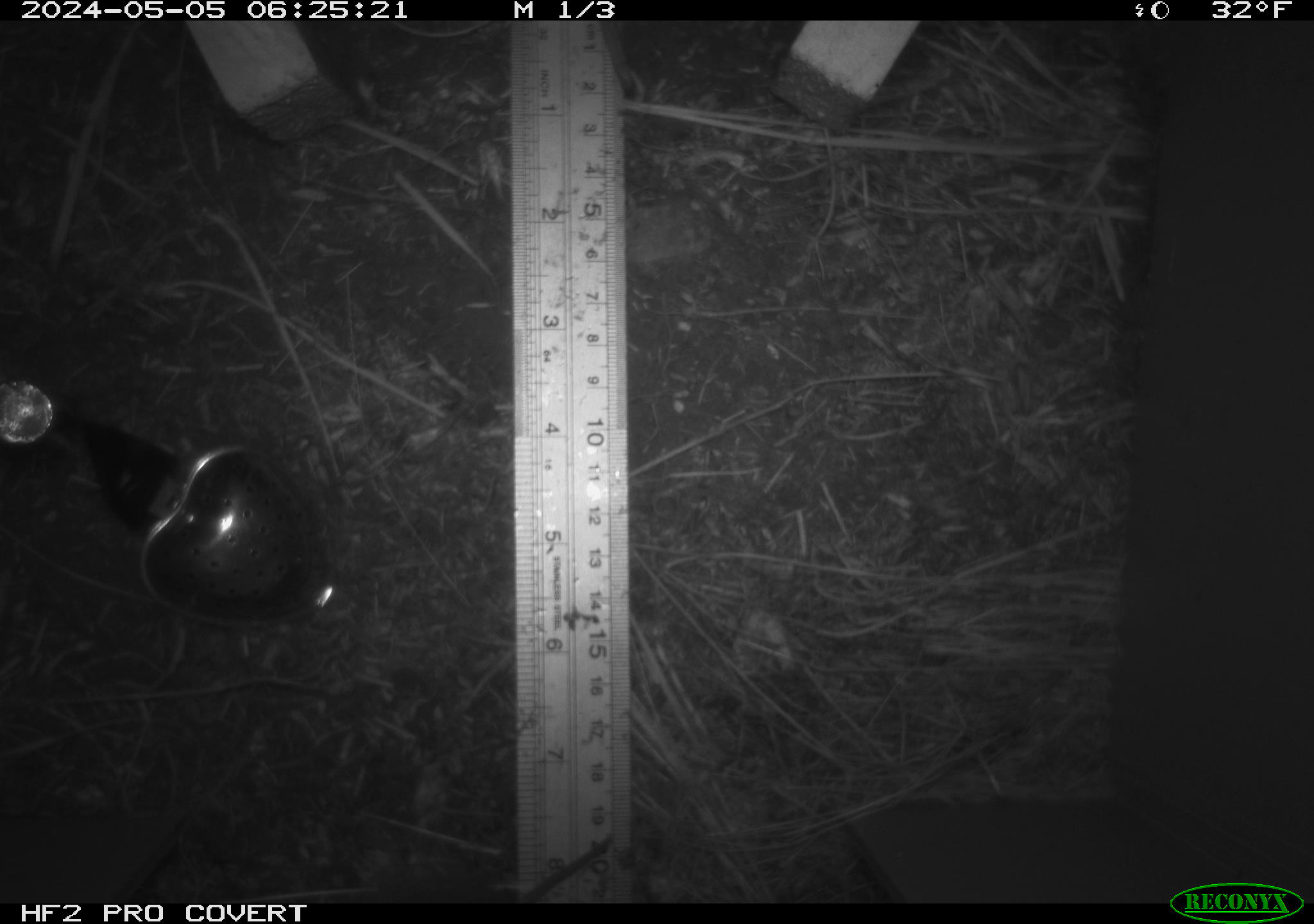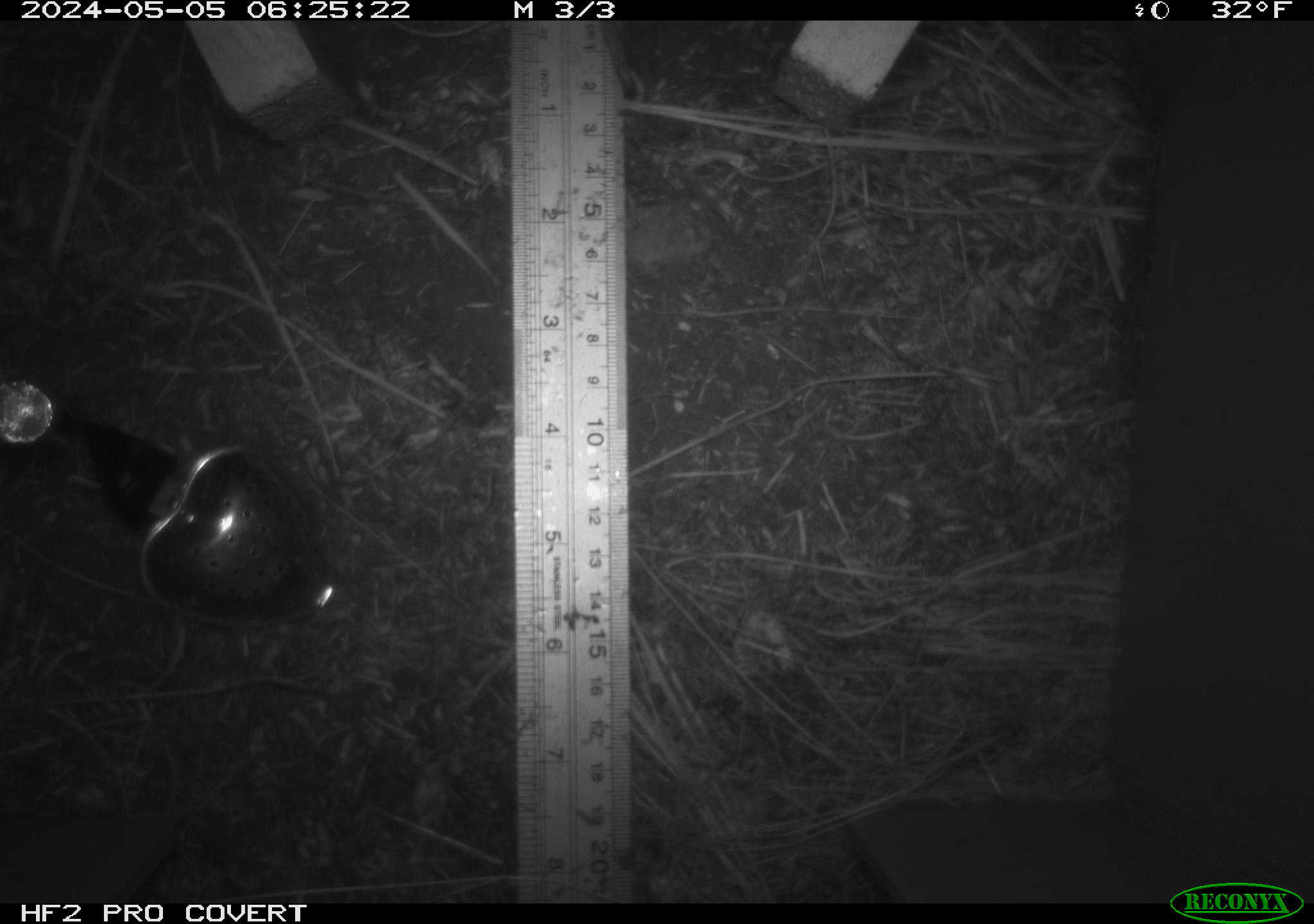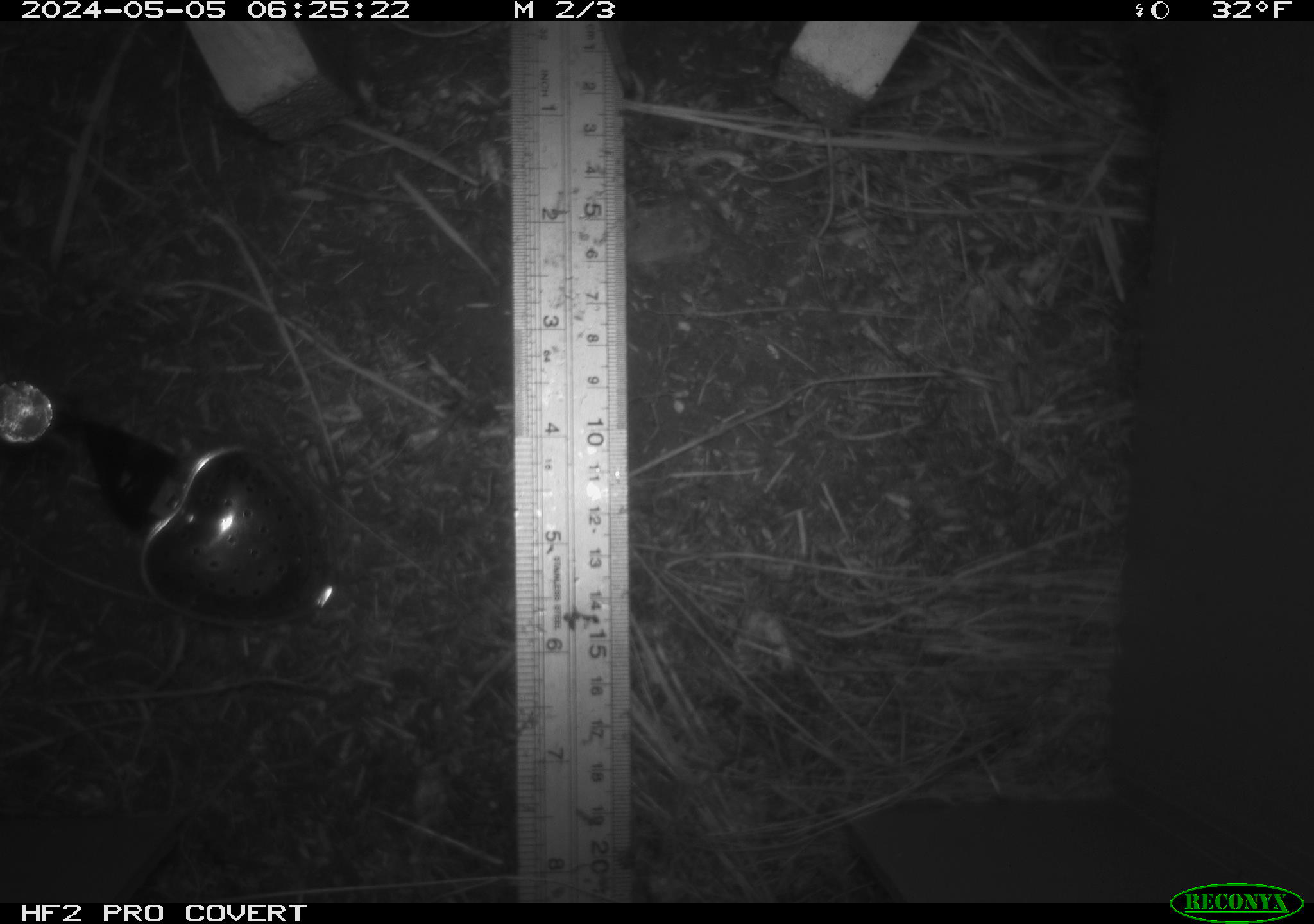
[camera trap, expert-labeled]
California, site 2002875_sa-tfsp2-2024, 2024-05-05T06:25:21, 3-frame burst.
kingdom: Animalia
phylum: Chordata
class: Mammalia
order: Rodentia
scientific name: Rodentia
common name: rodent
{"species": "rodent (Rodentia)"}